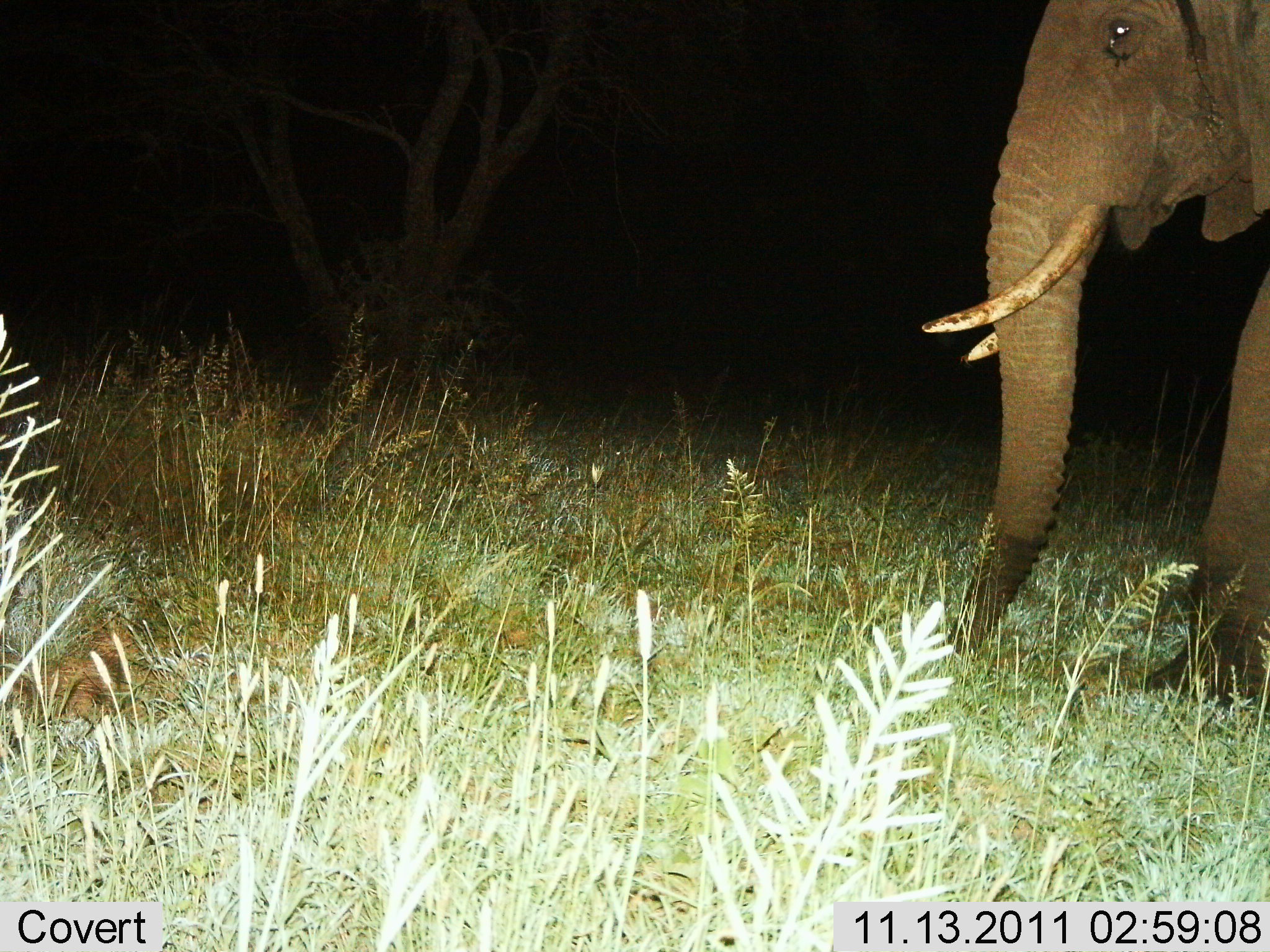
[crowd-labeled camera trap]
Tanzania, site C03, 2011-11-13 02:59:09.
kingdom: Animalia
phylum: Chordata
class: Mammalia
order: Proboscidea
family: Elephantidae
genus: Loxodonta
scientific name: Loxodonta africana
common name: african bush elephant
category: elephant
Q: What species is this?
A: Elephant (african bush elephant) (Loxodonta africana).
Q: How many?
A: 1.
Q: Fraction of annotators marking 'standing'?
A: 75%.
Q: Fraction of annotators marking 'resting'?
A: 0%.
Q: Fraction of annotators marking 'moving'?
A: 25%.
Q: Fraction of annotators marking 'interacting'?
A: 0%.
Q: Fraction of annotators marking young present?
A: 0%.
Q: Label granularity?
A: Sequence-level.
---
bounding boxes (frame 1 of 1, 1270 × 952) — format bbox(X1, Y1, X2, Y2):
animal: bbox(917, 2, 1269, 717)